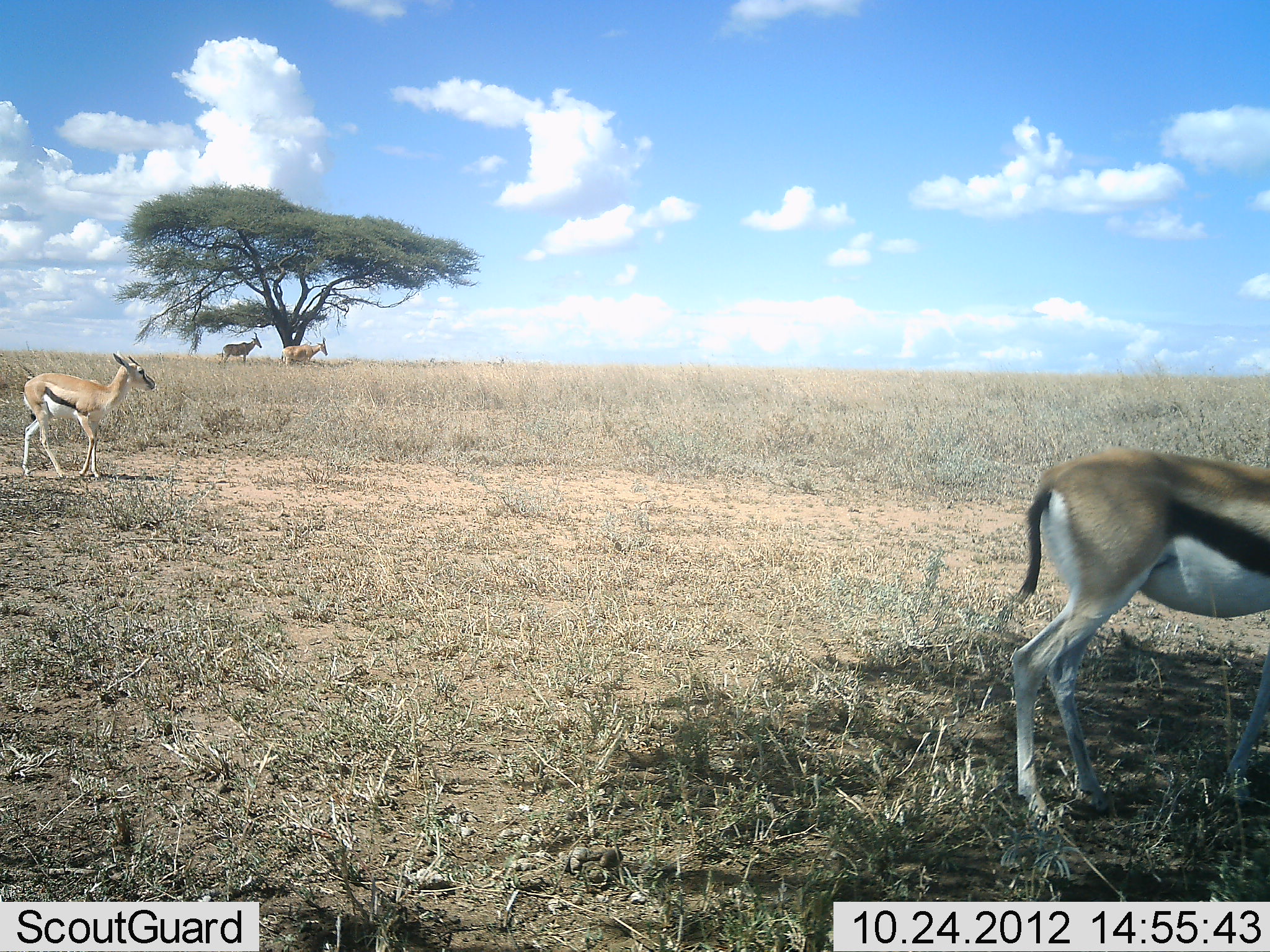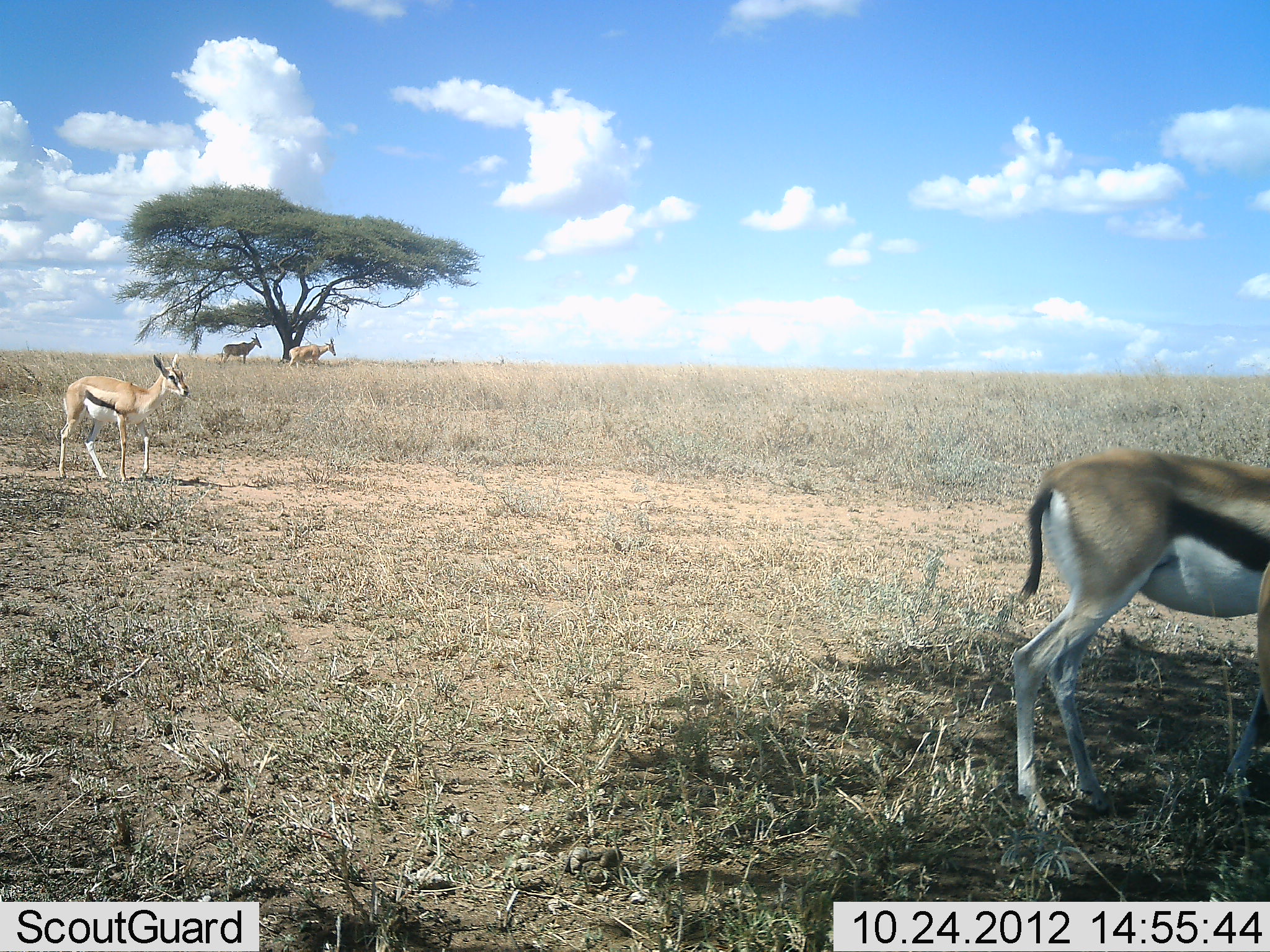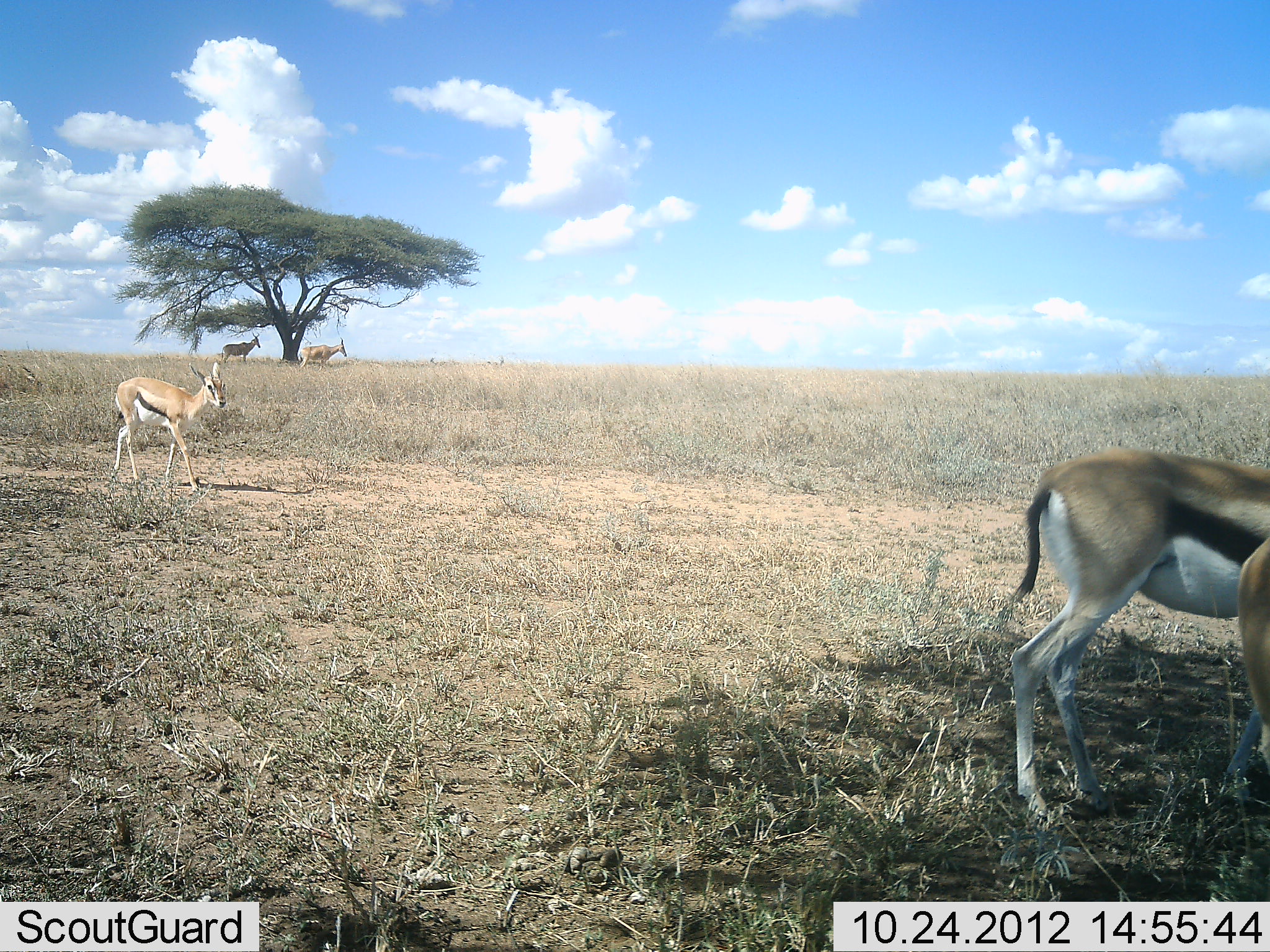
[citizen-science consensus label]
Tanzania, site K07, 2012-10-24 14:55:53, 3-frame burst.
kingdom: Animalia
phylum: Chordata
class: Mammalia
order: Artiodactyla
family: Bovidae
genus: Eudorcas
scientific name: Eudorcas thomsonii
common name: thomson's gazelle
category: gazellethomsons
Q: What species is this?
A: Gazellethomsons (thomson's gazelle) (Eudorcas thomsonii).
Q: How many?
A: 4.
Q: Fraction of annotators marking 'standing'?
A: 64%.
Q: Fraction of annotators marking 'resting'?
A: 7%.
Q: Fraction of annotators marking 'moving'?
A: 79%.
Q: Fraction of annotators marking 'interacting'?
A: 0%.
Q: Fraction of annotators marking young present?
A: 0%.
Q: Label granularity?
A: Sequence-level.